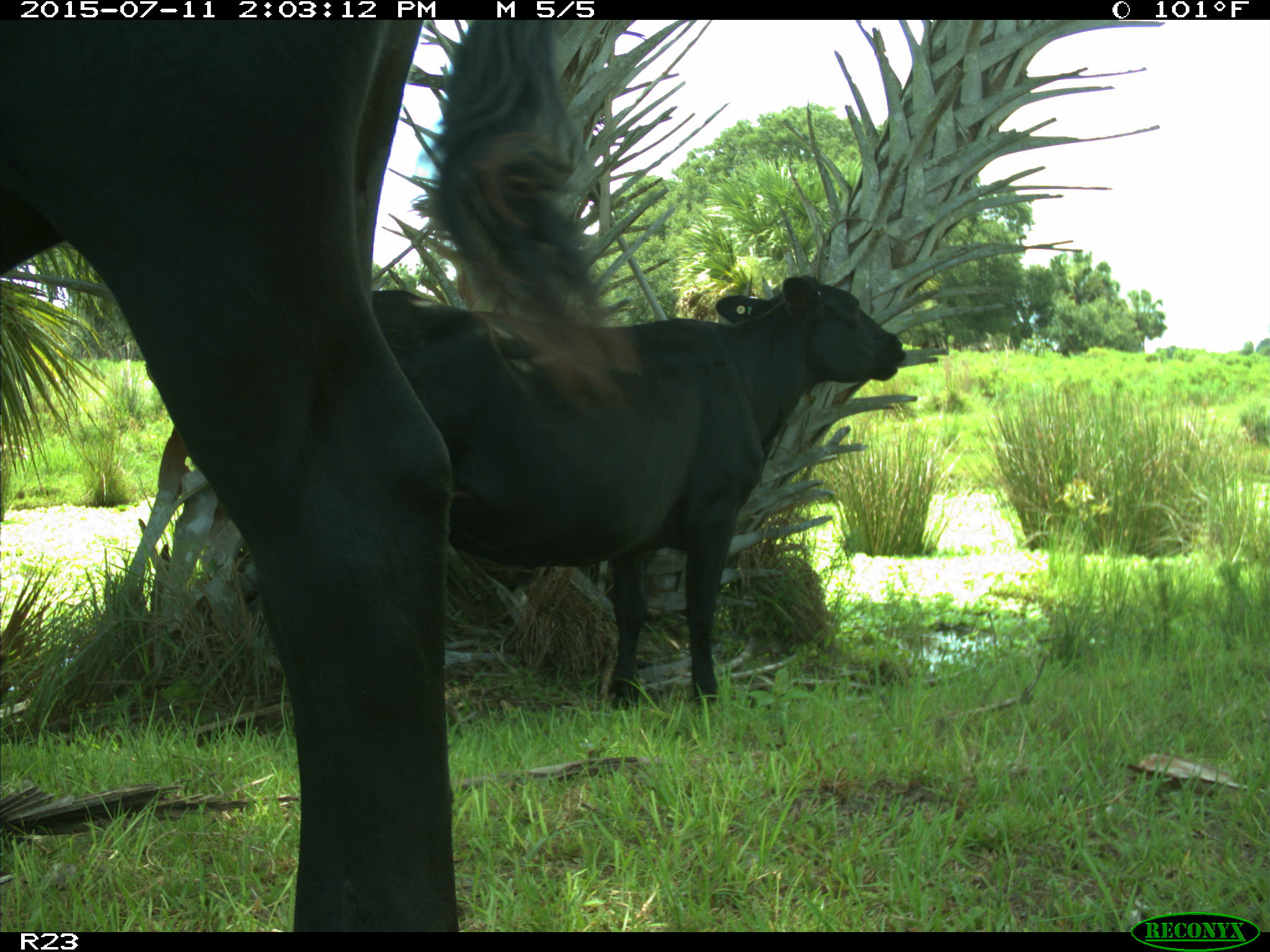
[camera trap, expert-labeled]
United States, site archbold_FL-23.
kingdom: Animalia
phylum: Chordata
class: Mammalia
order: Artiodactyla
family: Bovidae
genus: Bos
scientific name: Bos taurus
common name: domestic cow